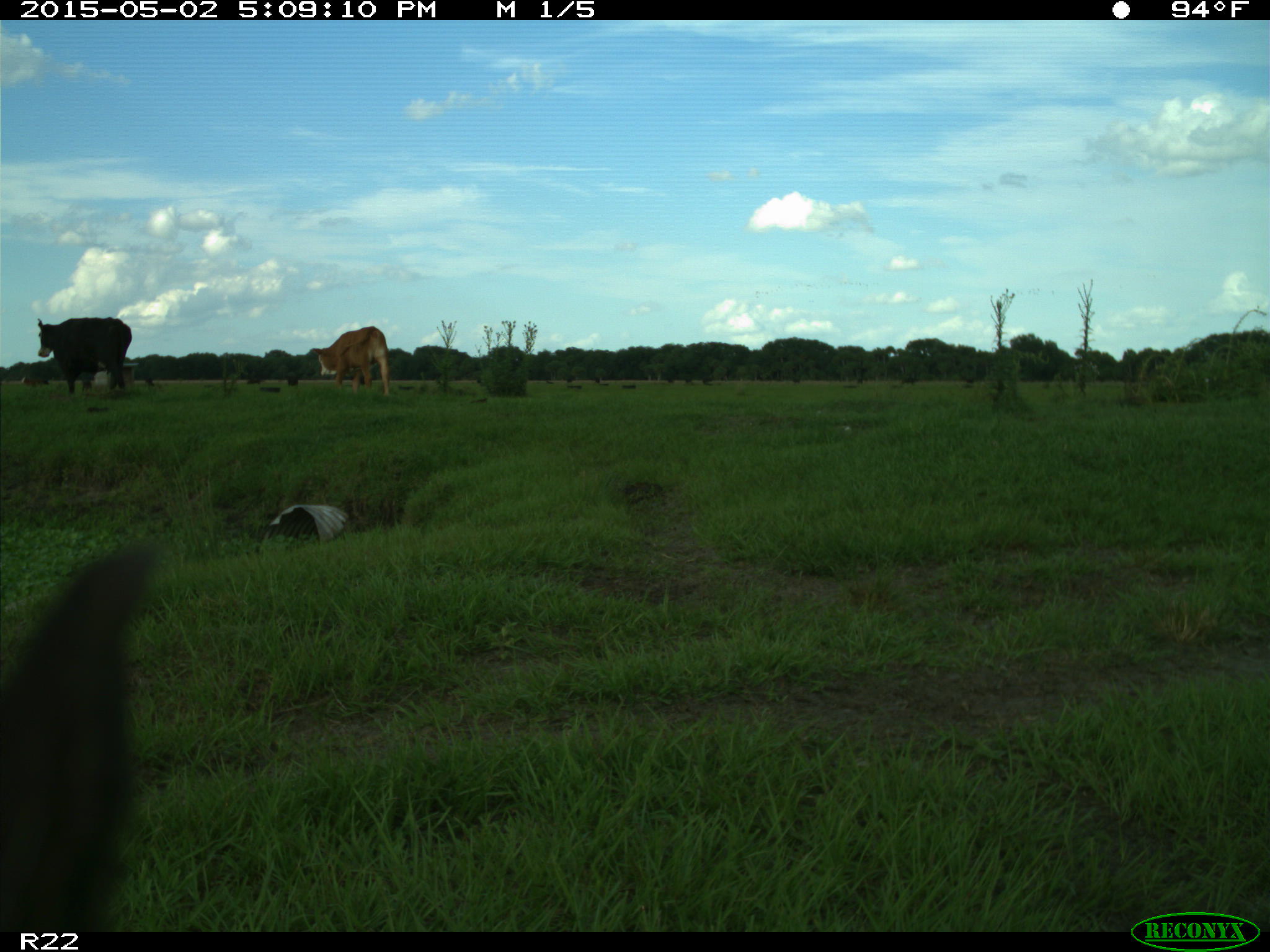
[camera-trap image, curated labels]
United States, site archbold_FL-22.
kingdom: Animalia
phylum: Chordata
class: Mammalia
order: Artiodactyla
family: Bovidae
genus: Bos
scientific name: Bos taurus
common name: domestic cow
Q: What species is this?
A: Bos taurus (domestic cow).